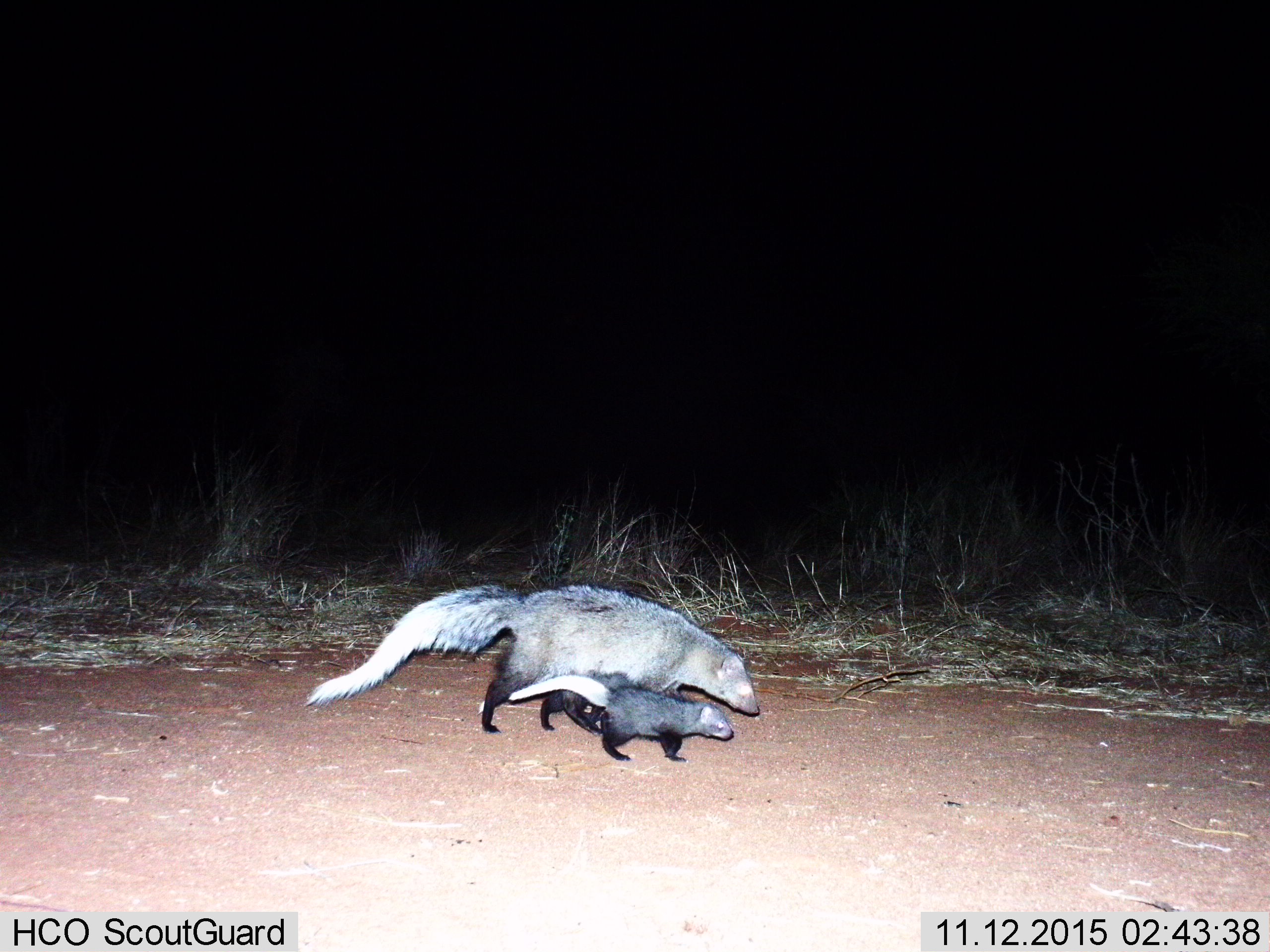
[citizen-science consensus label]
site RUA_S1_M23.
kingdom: Animalia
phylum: Chordata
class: Mammalia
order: Carnivora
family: Herpestidae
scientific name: Herpestidae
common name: mongoose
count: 2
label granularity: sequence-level